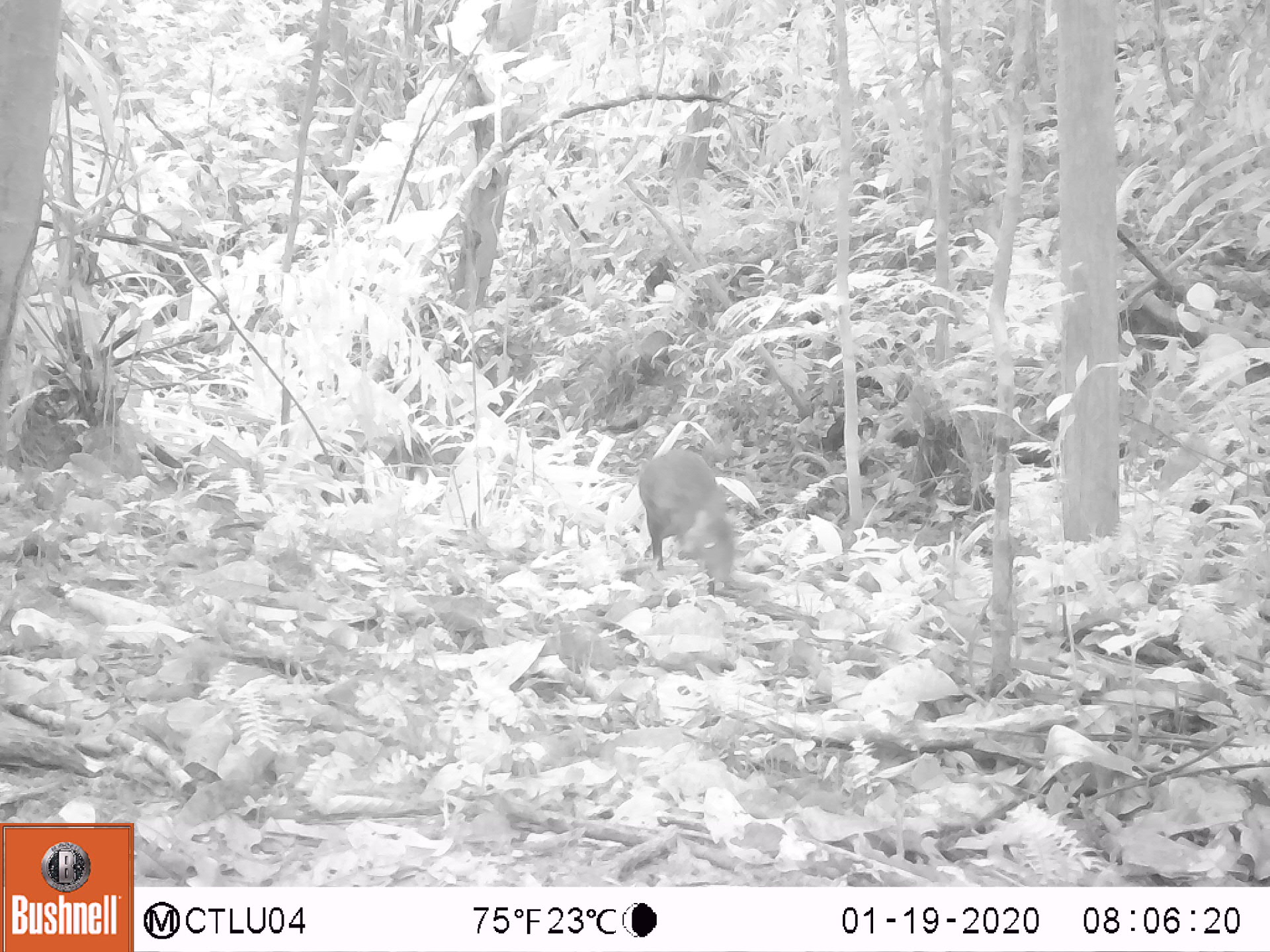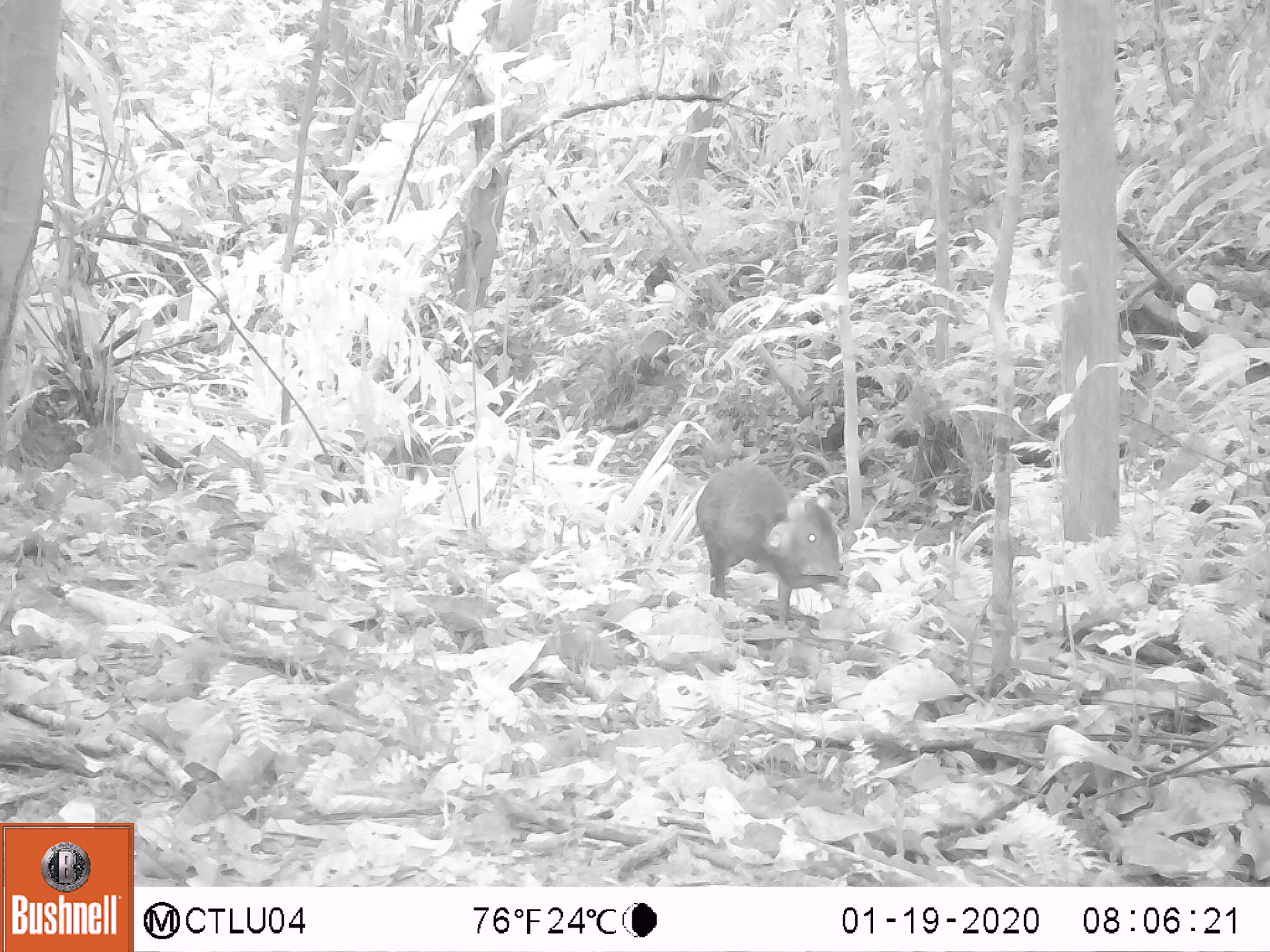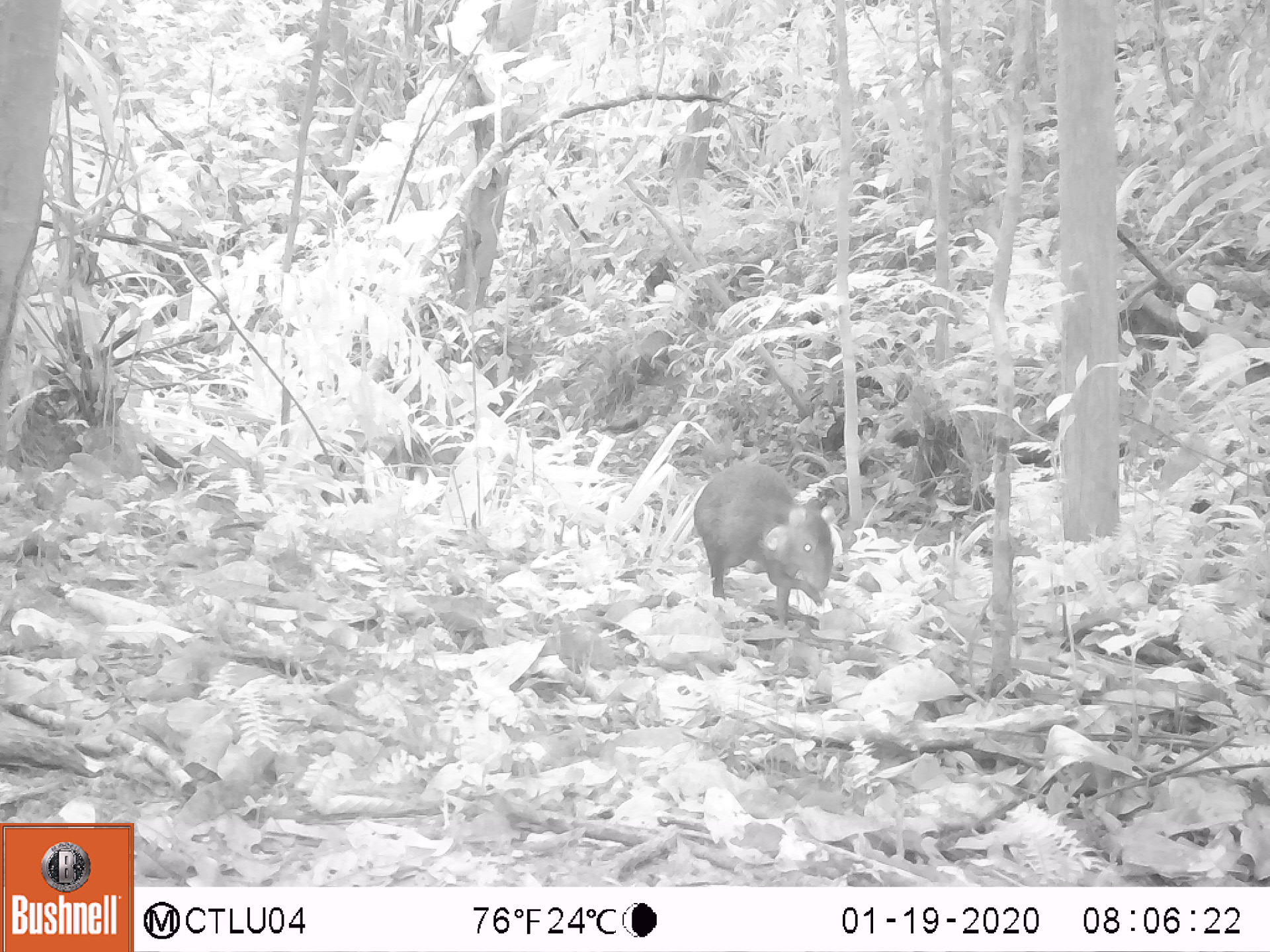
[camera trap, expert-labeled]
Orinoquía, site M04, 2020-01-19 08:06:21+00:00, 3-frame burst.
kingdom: Animalia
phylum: Chordata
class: Mammalia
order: Rodentia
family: Dasyproctidae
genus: Dasyprocta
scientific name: Dasyprocta fuliginosa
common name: black agouti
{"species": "black agouti (Dasyprocta fuliginosa)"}